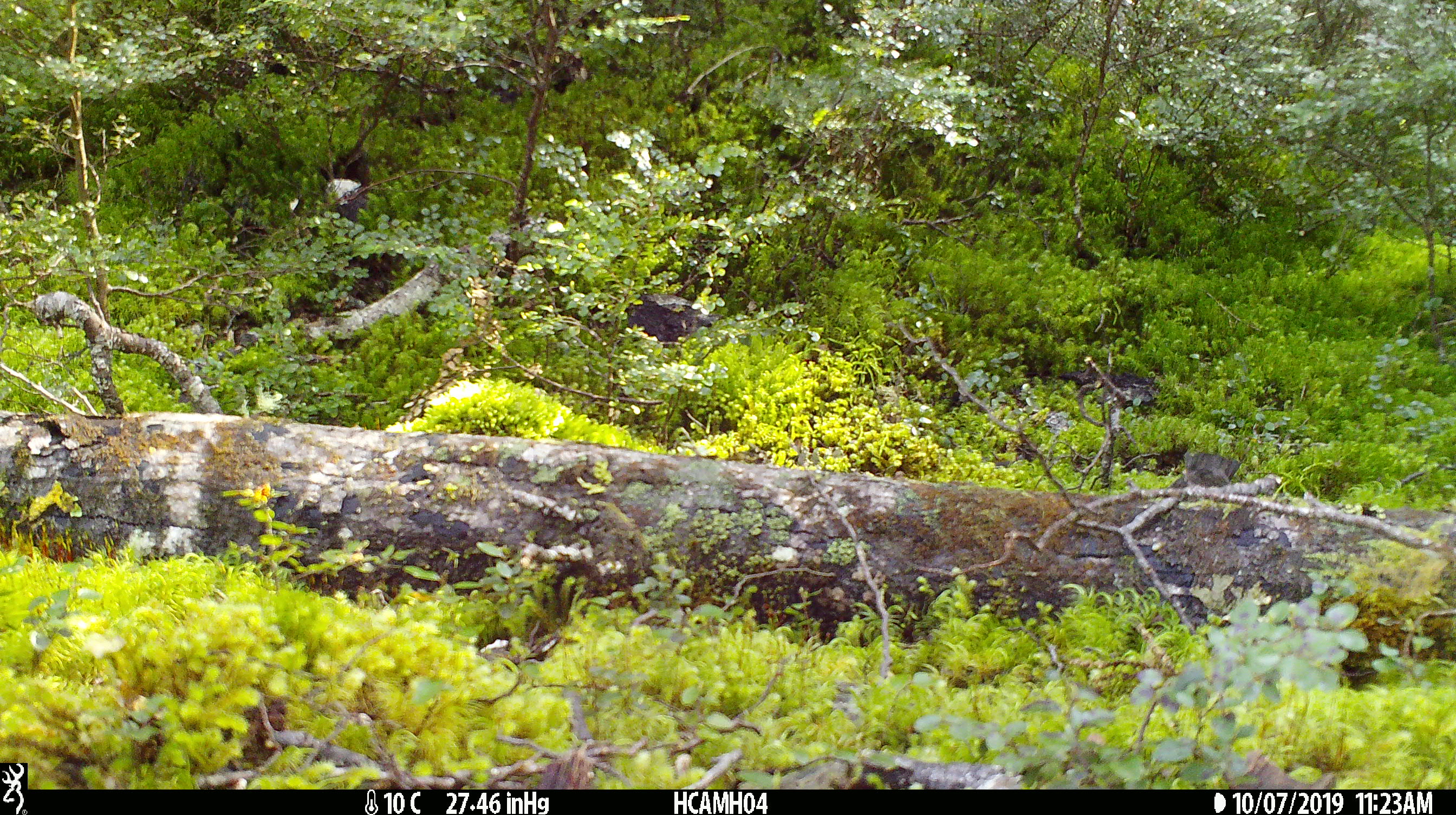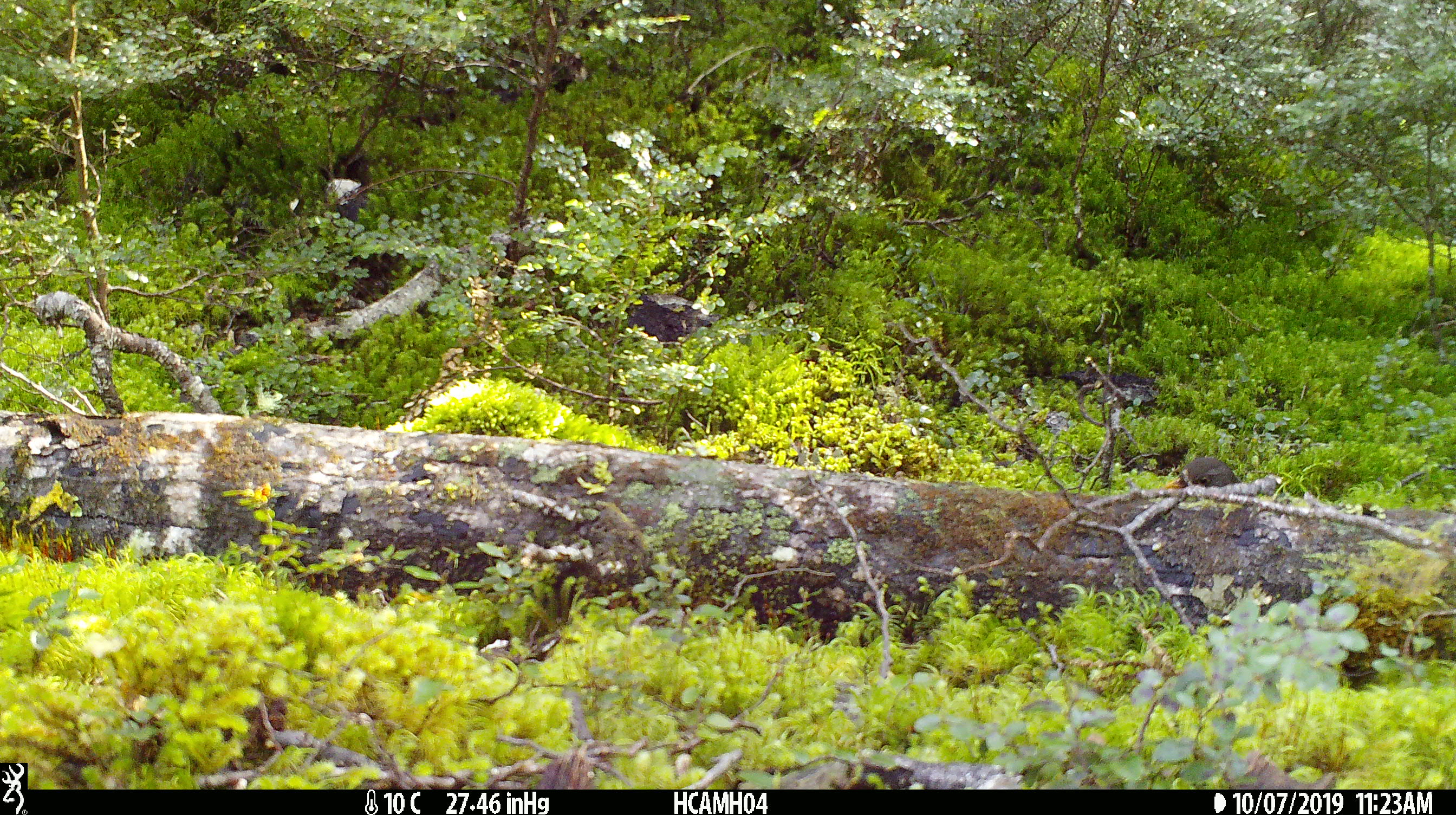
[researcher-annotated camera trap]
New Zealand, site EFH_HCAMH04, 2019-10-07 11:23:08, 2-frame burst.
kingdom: Animalia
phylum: Chordata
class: Aves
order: Passeriformes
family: Turdidae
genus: Turdus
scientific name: Turdus merula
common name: eurasian blackbird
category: blackbird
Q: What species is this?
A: Blackbird (eurasian blackbird) (Turdus merula).